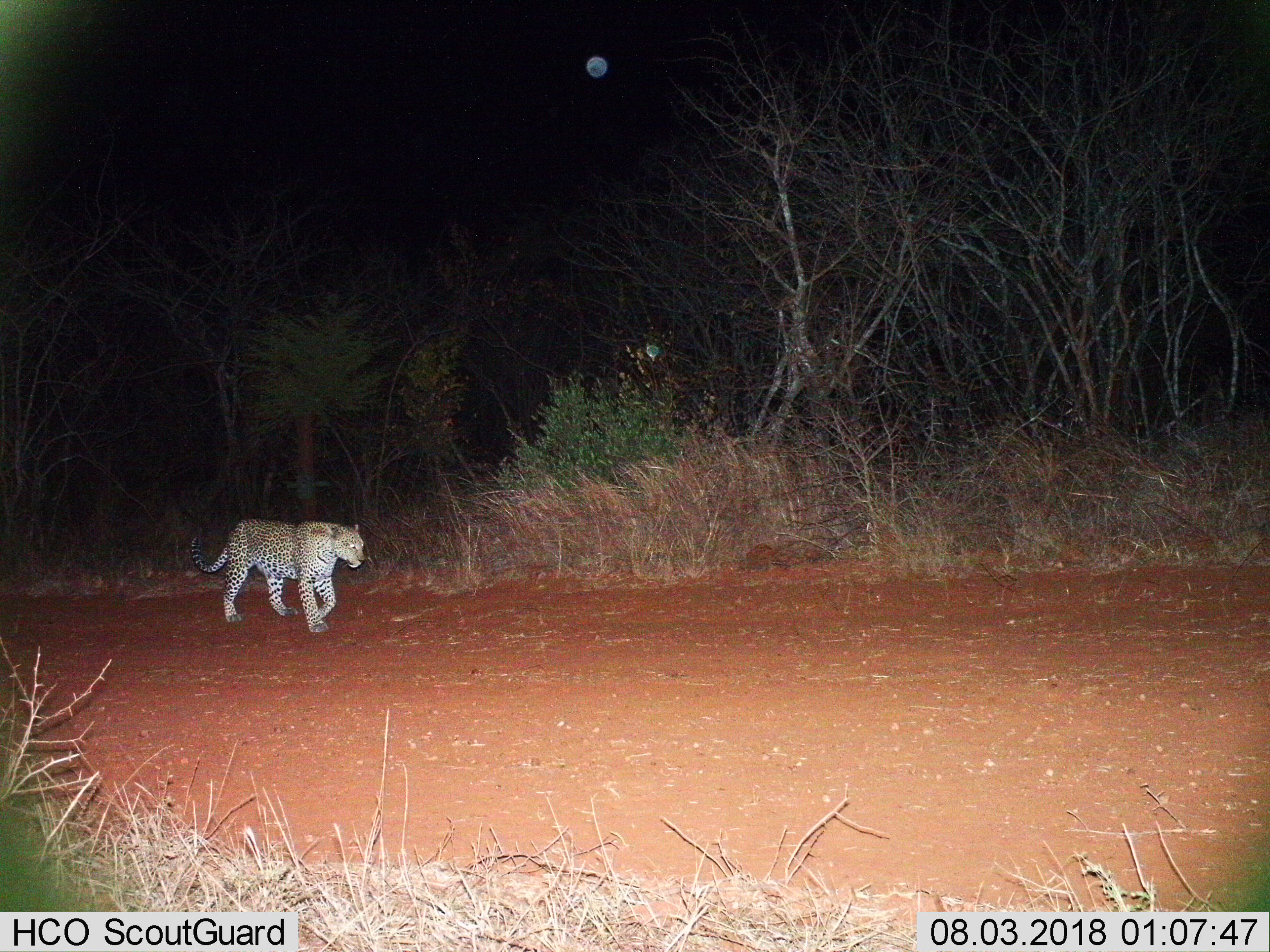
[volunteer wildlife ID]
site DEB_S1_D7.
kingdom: Animalia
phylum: Chordata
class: Mammalia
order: Carnivora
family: Felidae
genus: Panthera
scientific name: Panthera pardus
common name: leopard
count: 1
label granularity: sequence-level